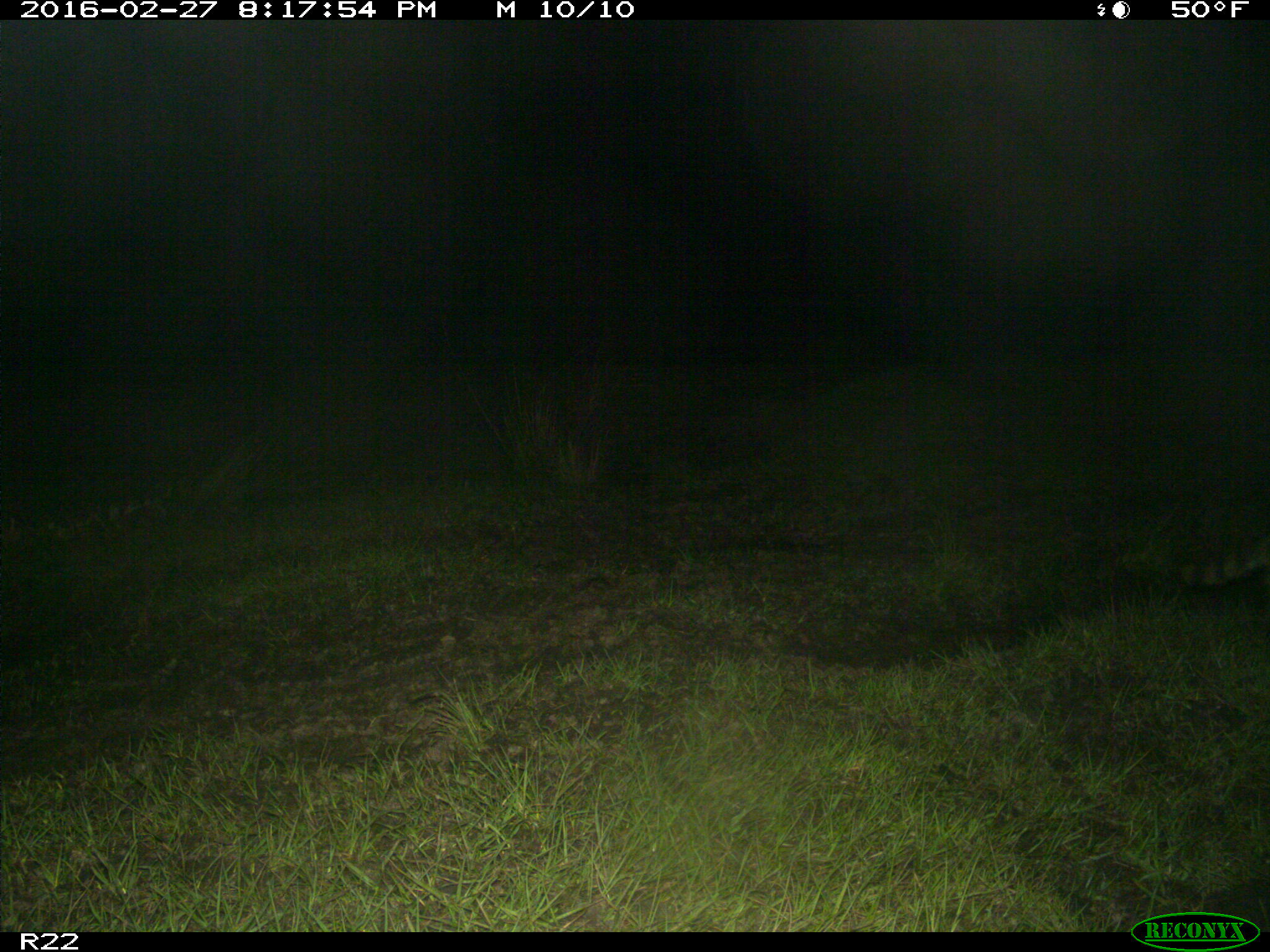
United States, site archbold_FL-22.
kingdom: Animalia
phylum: Chordata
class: Mammalia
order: Carnivora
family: Procyonidae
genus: Procyon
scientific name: Procyon lotor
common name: common raccoon